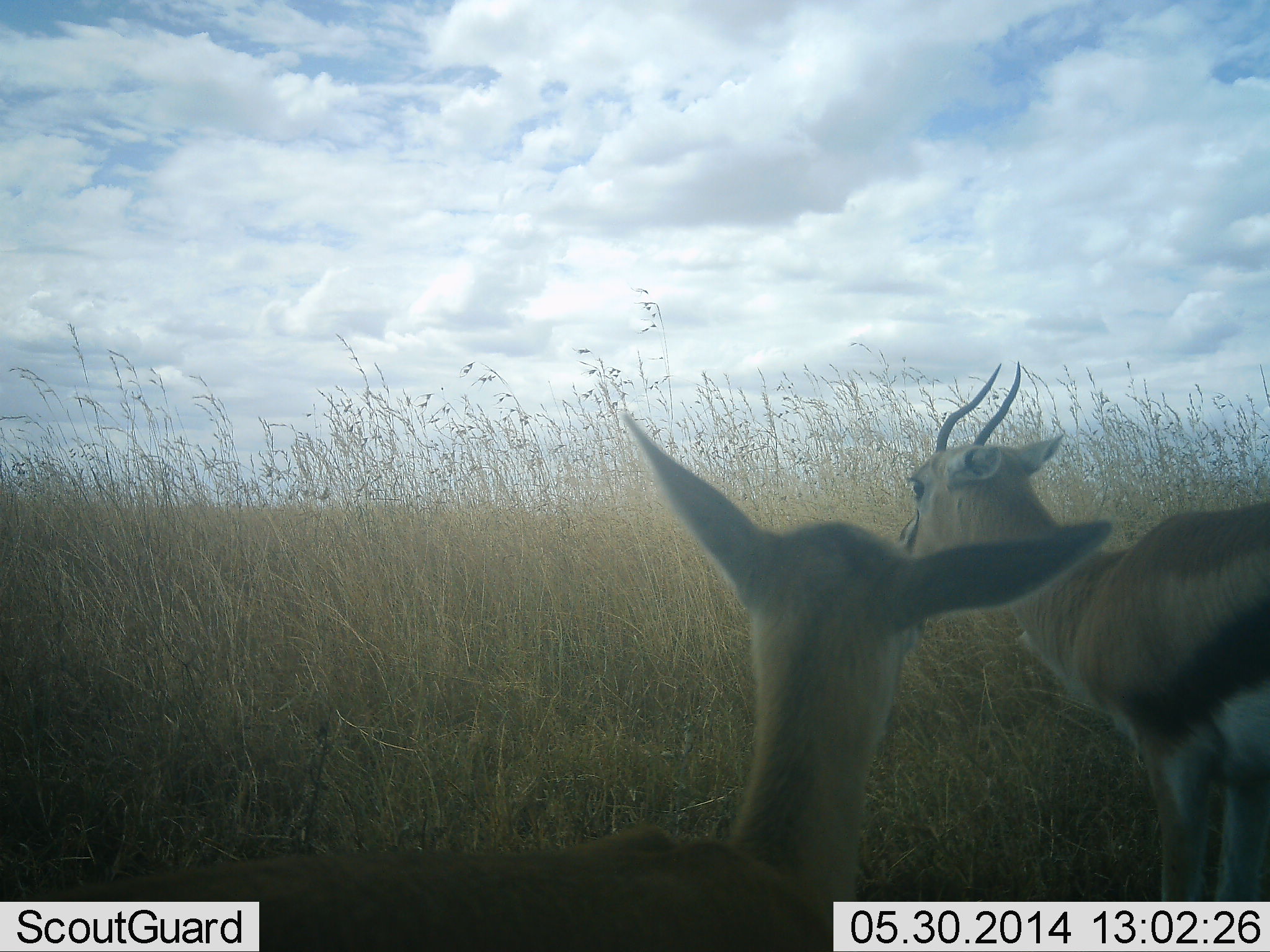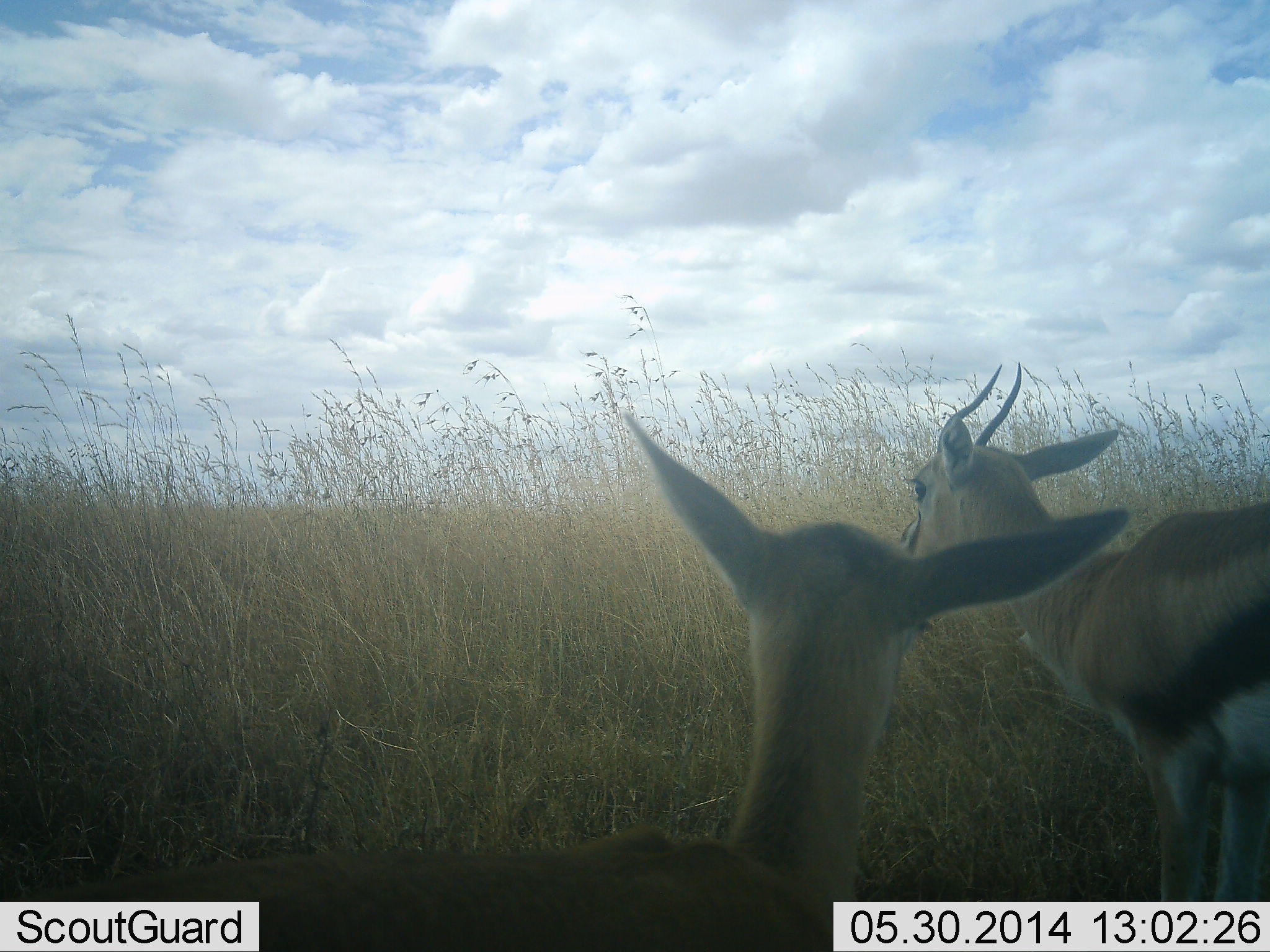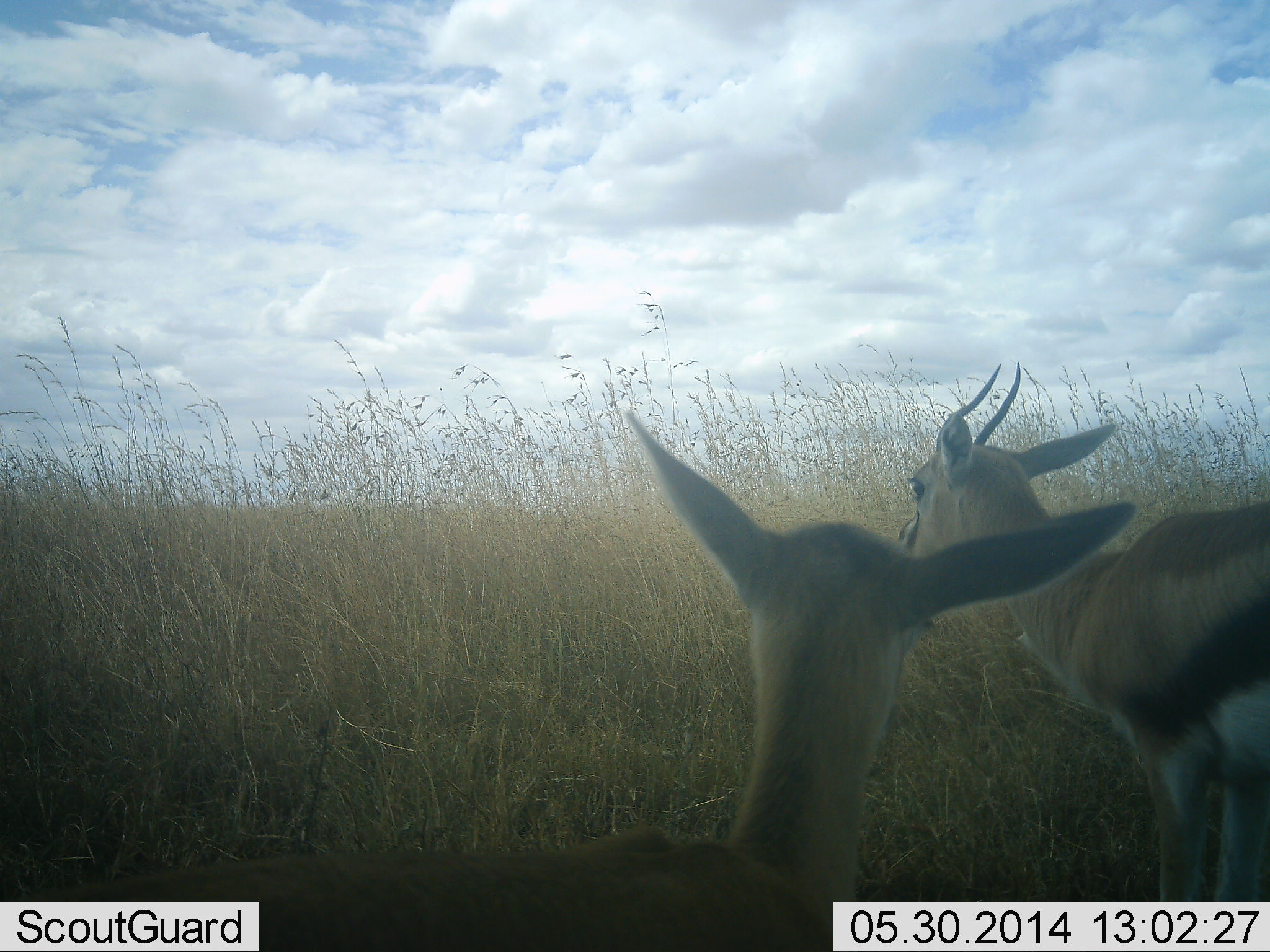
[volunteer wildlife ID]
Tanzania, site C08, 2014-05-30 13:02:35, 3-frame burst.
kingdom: Animalia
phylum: Chordata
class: Mammalia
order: Artiodactyla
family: Bovidae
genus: Eudorcas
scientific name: Eudorcas thomsonii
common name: thomson's gazelle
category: gazellethomsons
Gazellethomsons (thomson's gazelle) (Eudorcas thomsonii), count 2. Behavior (volunteer vote fractions): standing 92%, resting 12%, moving 4%, interacting 0%. Young present (vote fraction): 16%. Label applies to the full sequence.